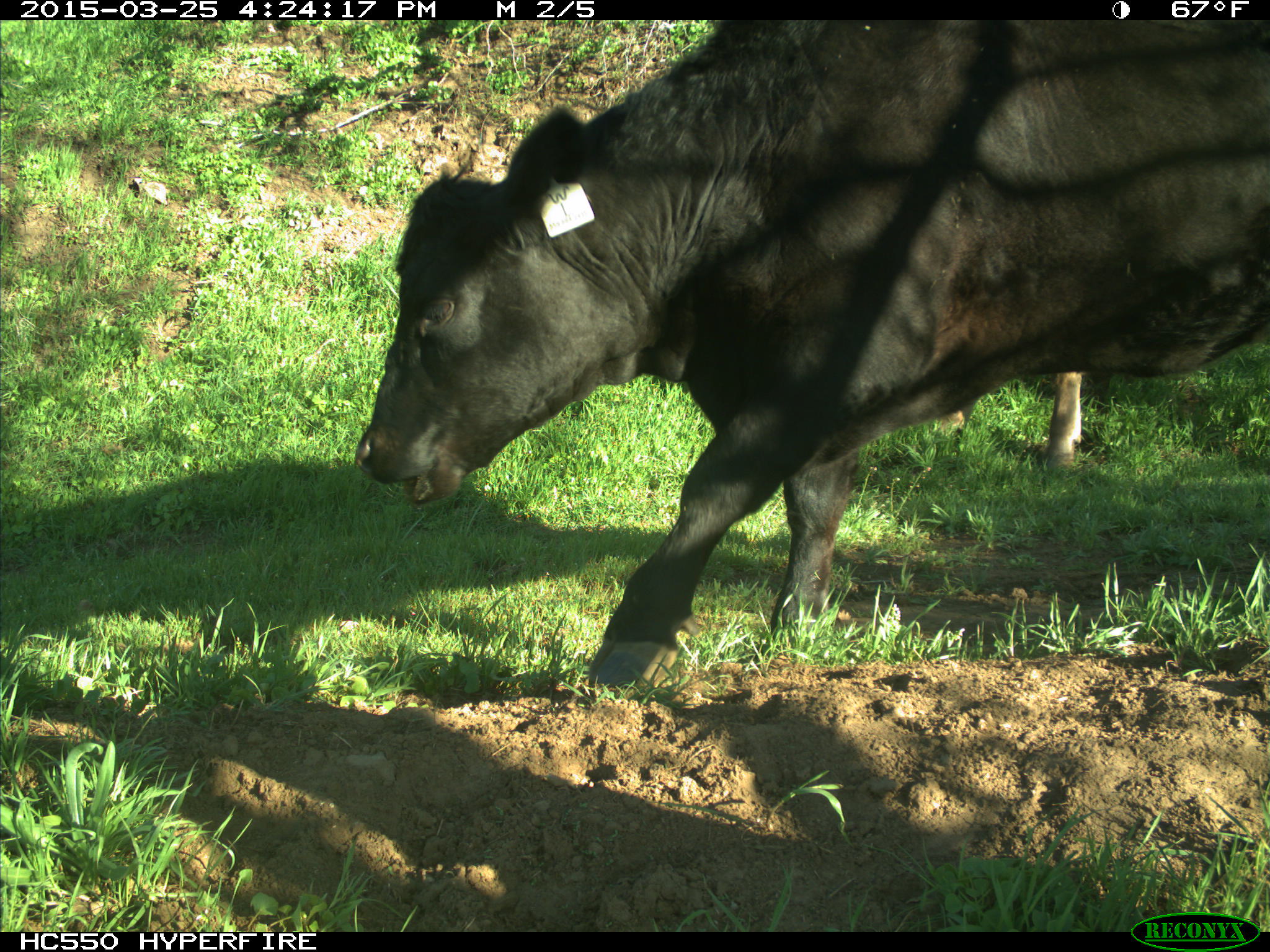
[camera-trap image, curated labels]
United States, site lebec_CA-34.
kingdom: Animalia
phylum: Chordata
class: Mammalia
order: Artiodactyla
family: Bovidae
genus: Bos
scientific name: Bos taurus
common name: domestic cow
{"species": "Bos taurus (domestic cow)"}